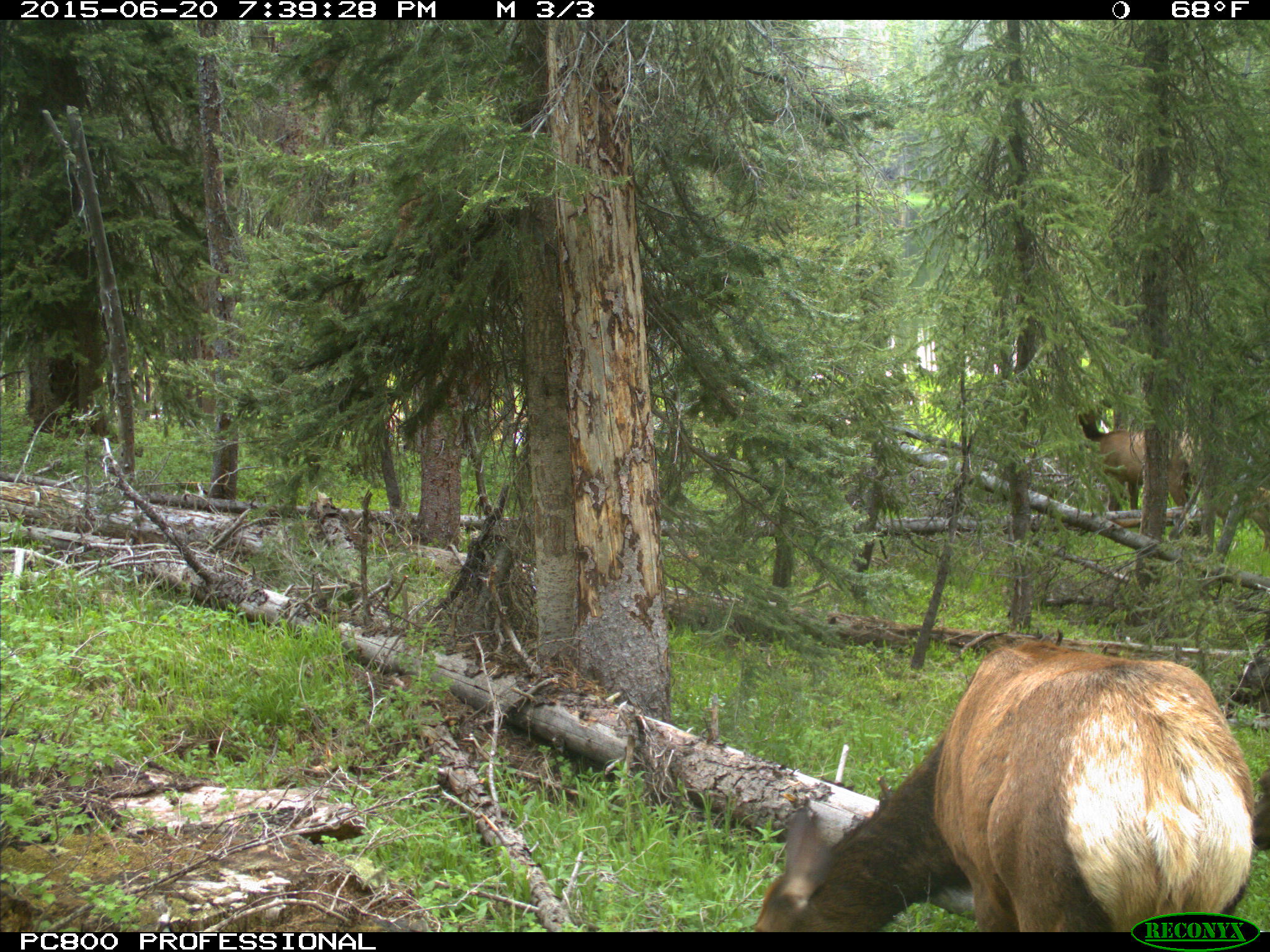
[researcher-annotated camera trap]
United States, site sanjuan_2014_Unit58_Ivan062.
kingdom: Animalia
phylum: Chordata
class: Mammalia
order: Artiodactyla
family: Cervidae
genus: Cervus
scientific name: Cervus elaphus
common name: red deer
Cervus elaphus (red deer).